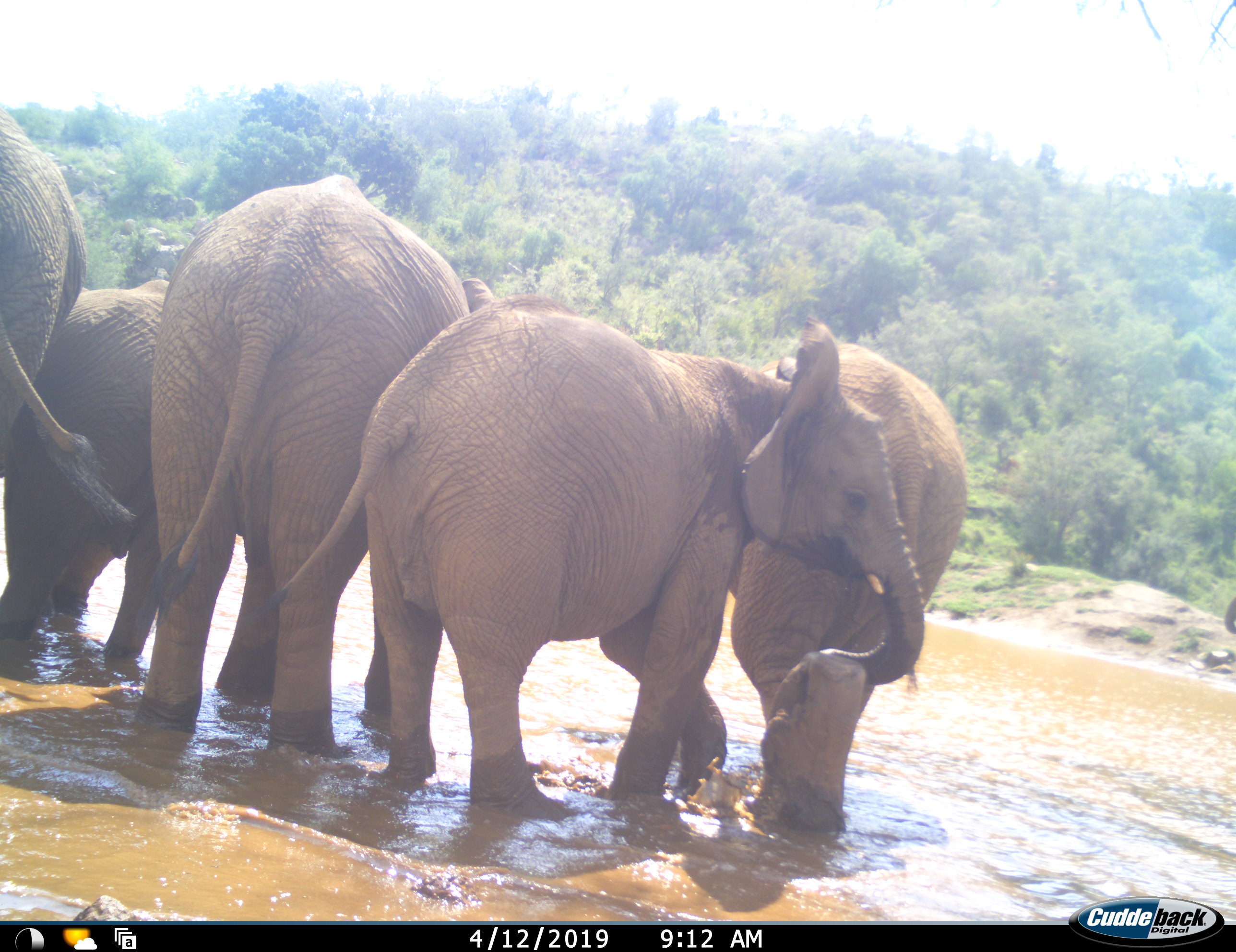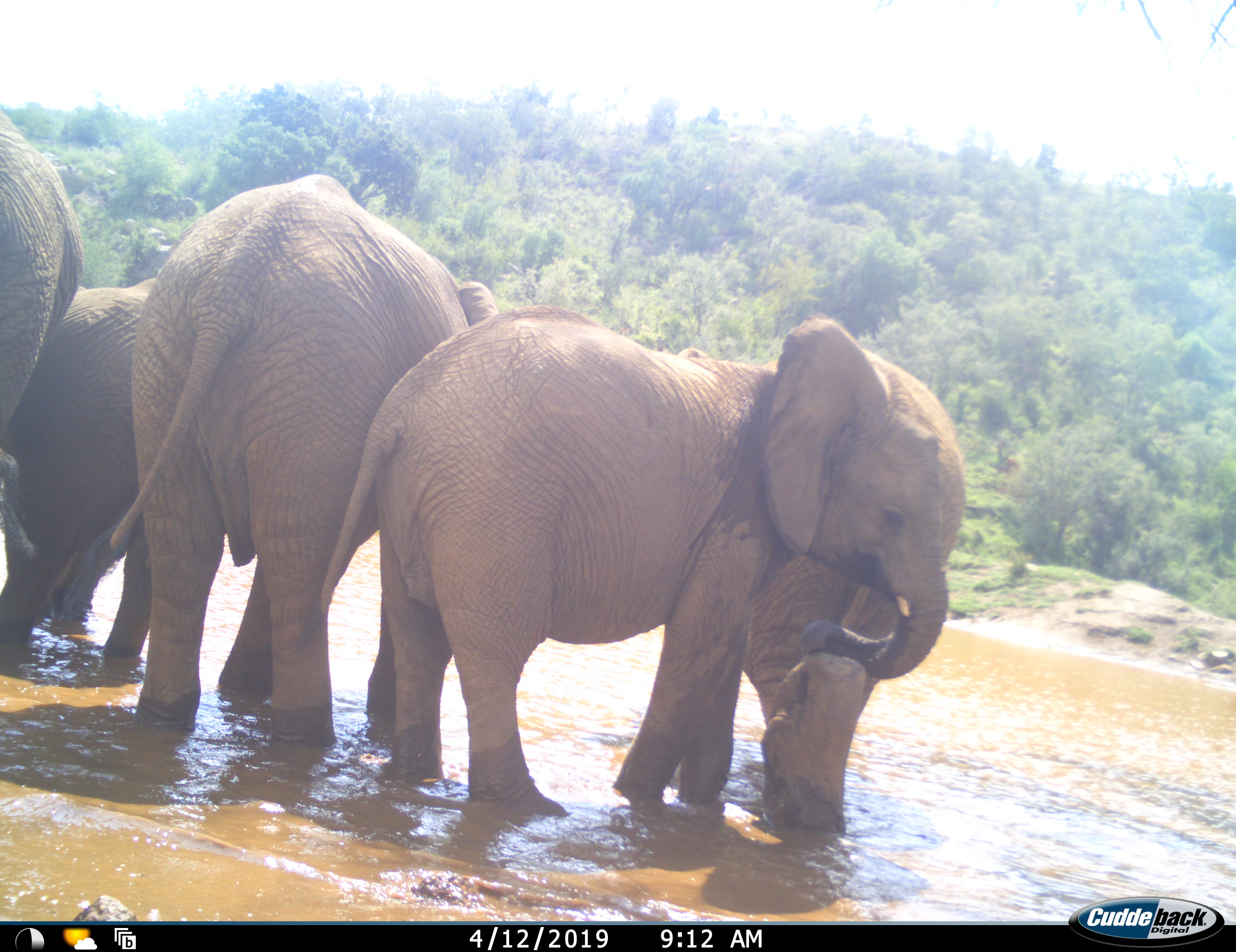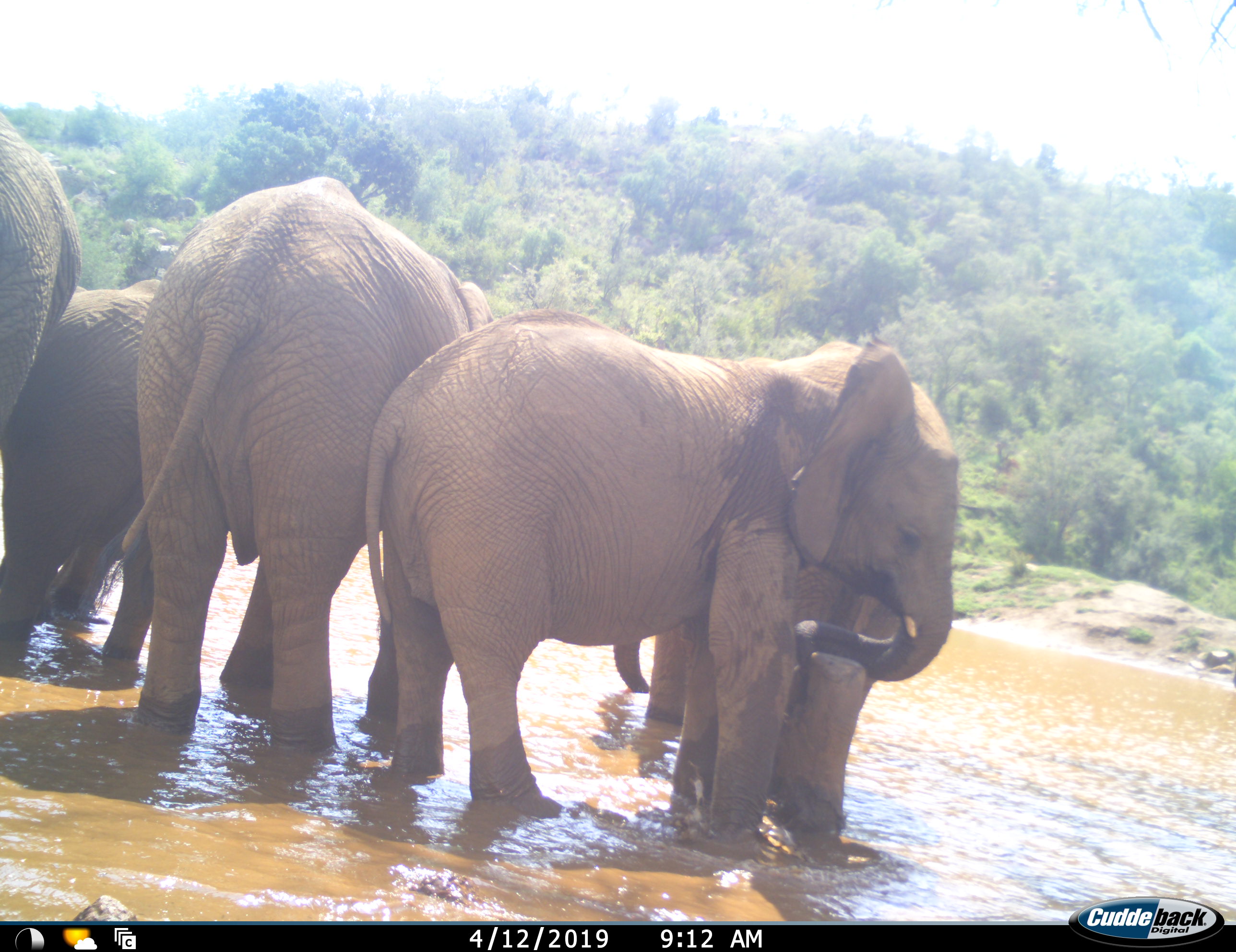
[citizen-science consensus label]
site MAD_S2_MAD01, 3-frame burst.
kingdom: Animalia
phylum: Chordata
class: Mammalia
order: Proboscidea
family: Elephantidae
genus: Loxodonta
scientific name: Loxodonta africana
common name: african bush elephant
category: elephant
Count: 5.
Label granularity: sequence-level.